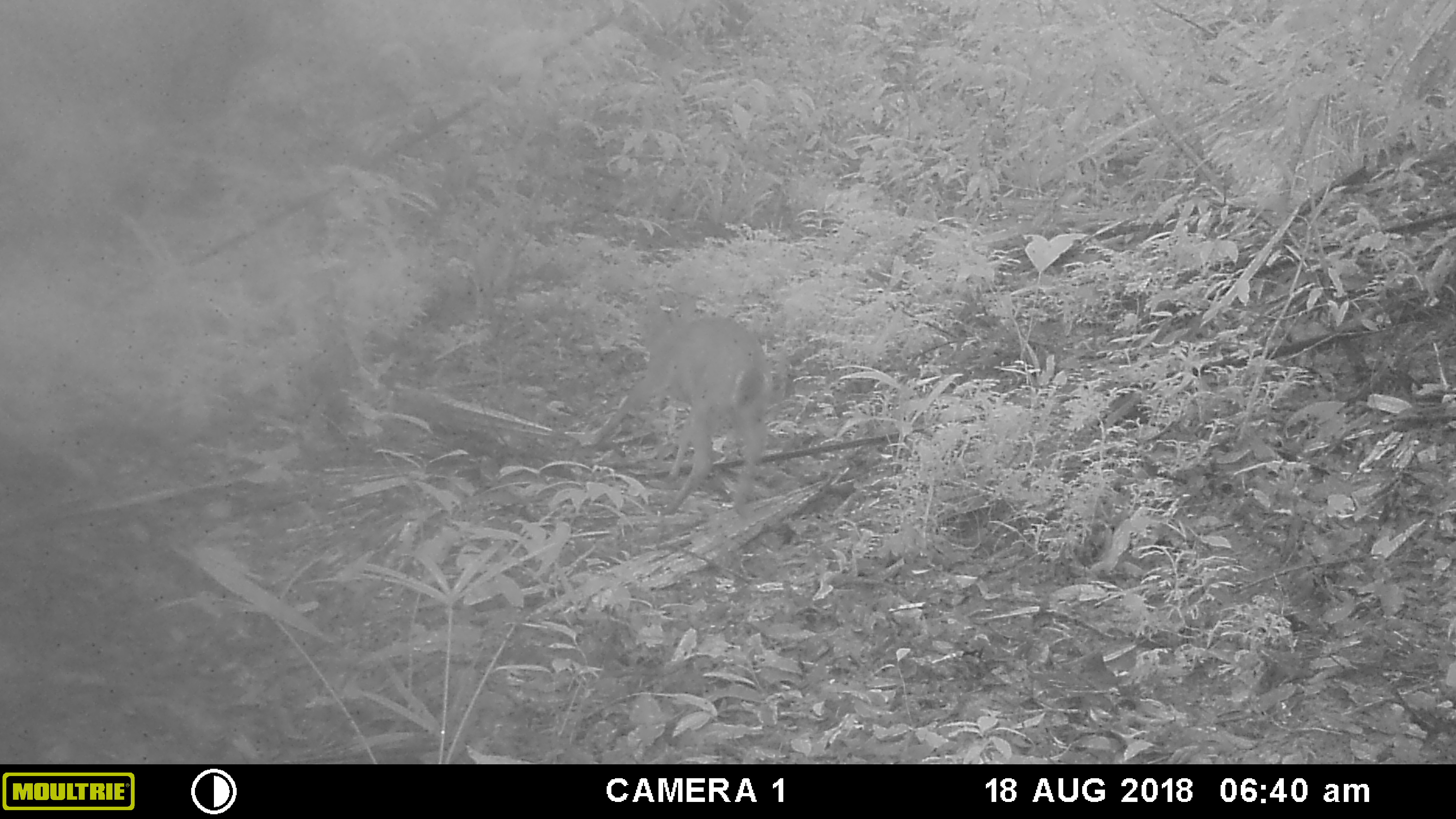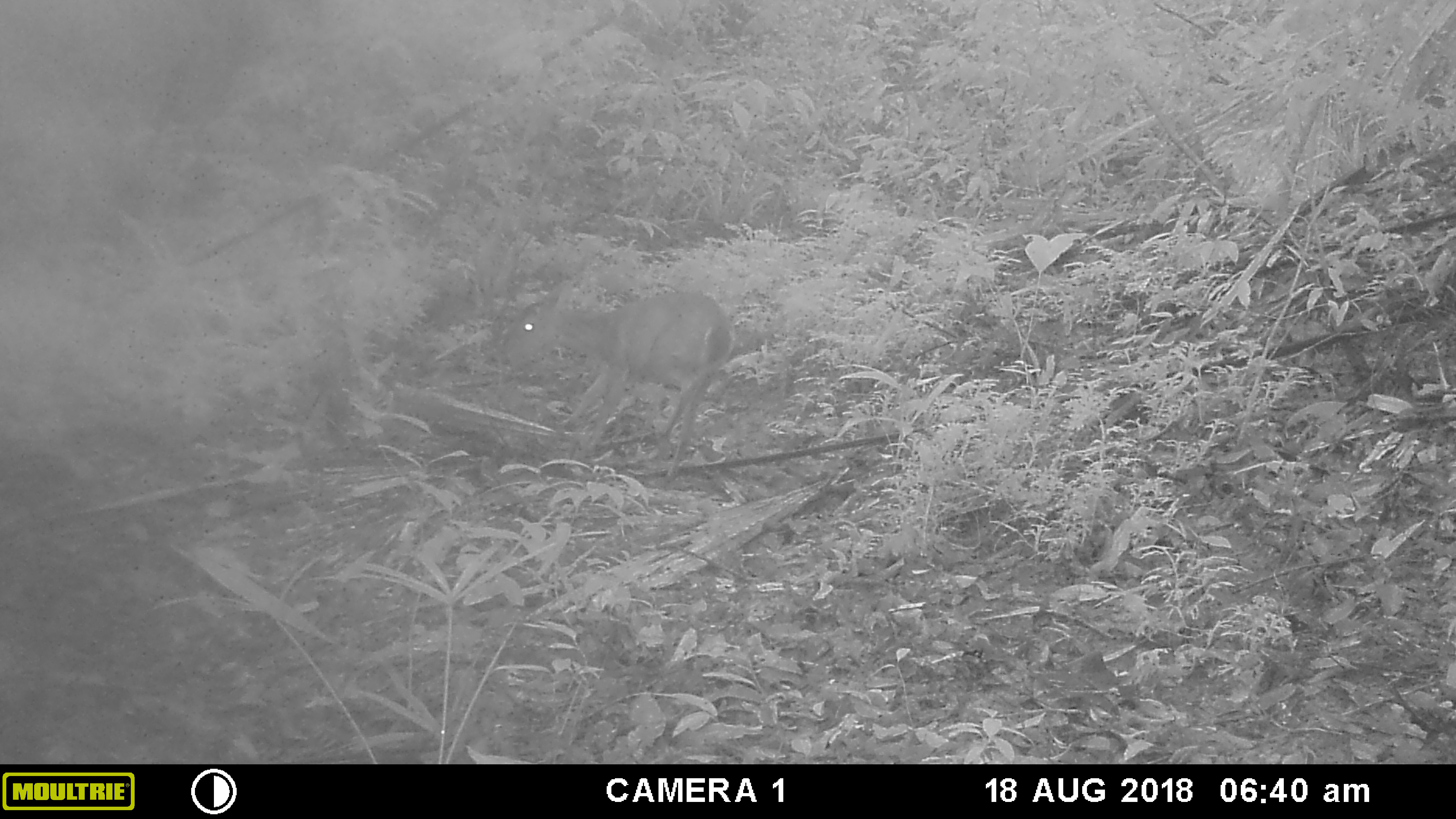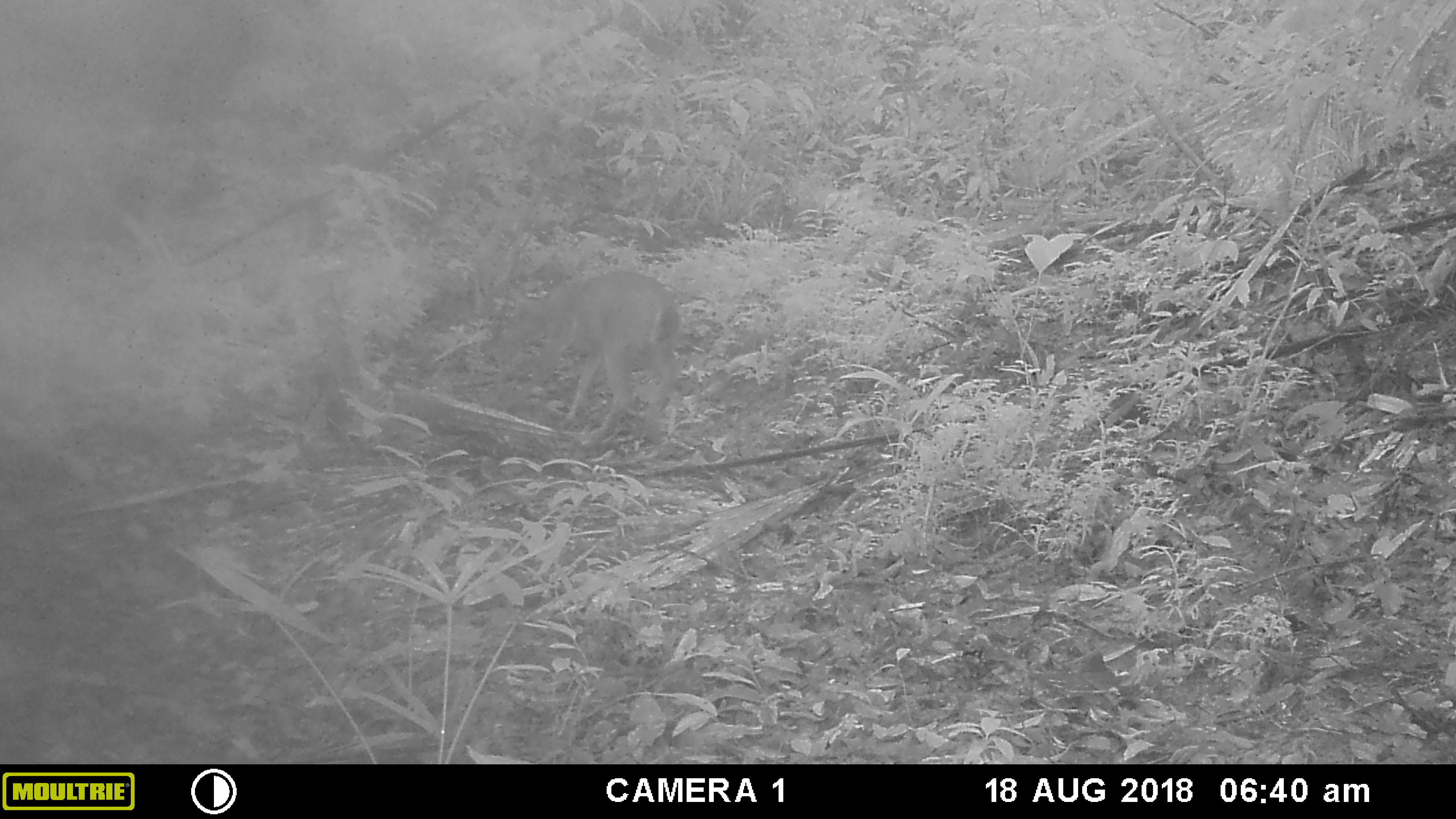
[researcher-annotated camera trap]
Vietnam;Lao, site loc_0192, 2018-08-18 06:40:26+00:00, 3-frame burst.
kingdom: Animalia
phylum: Chordata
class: Mammalia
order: Artiodactyla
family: Cervidae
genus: Muntiacus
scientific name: Muntiacus vuquangensis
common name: large-antlered muntjac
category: large antlered muntjac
Large antlered muntjac (large-antlered muntjac) (Muntiacus vuquangensis). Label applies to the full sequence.